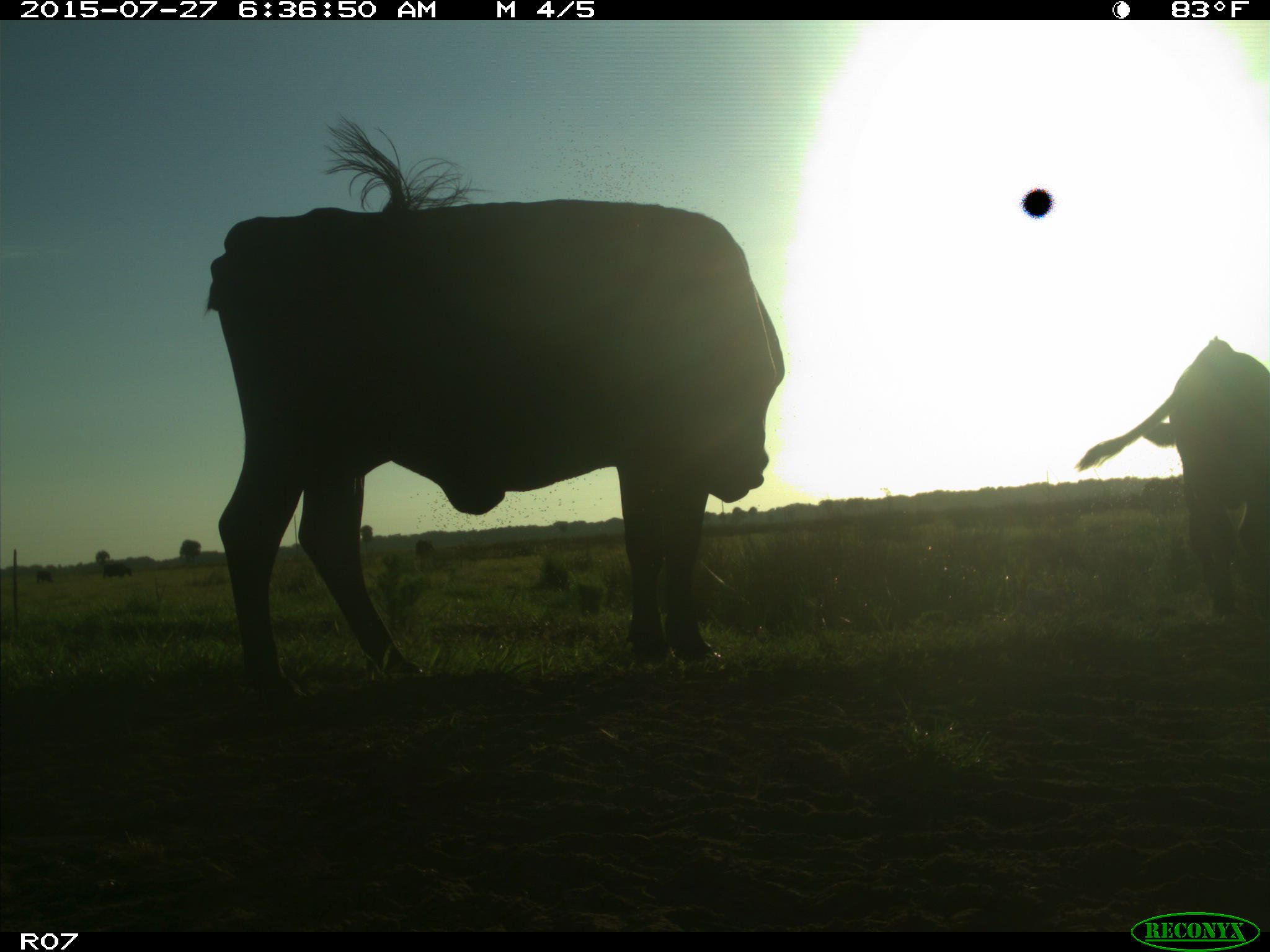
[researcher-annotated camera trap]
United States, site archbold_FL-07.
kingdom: Animalia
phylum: Chordata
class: Mammalia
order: Artiodactyla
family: Bovidae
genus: Bos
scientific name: Bos taurus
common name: domestic cow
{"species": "Bos taurus (domestic cow)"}